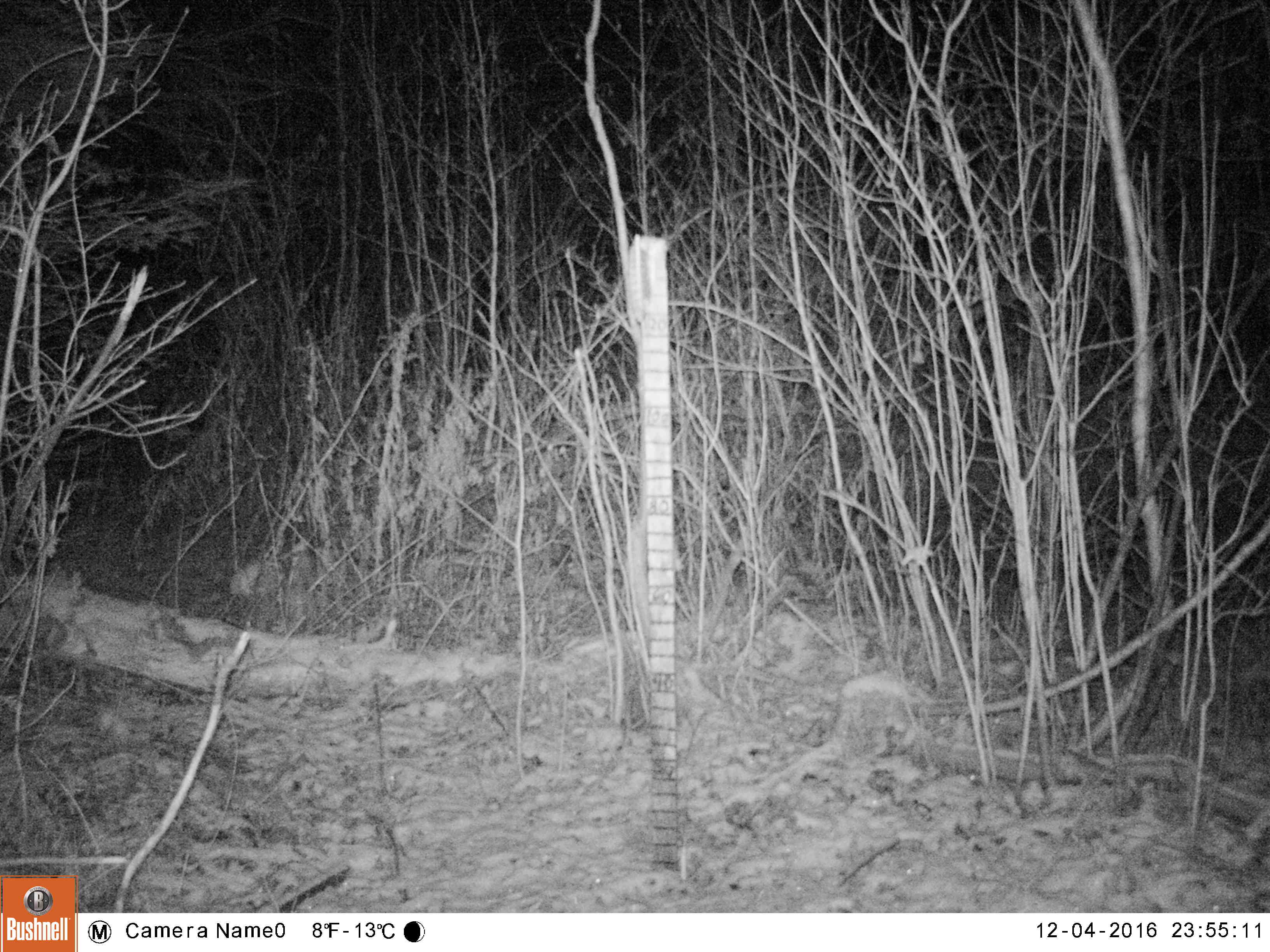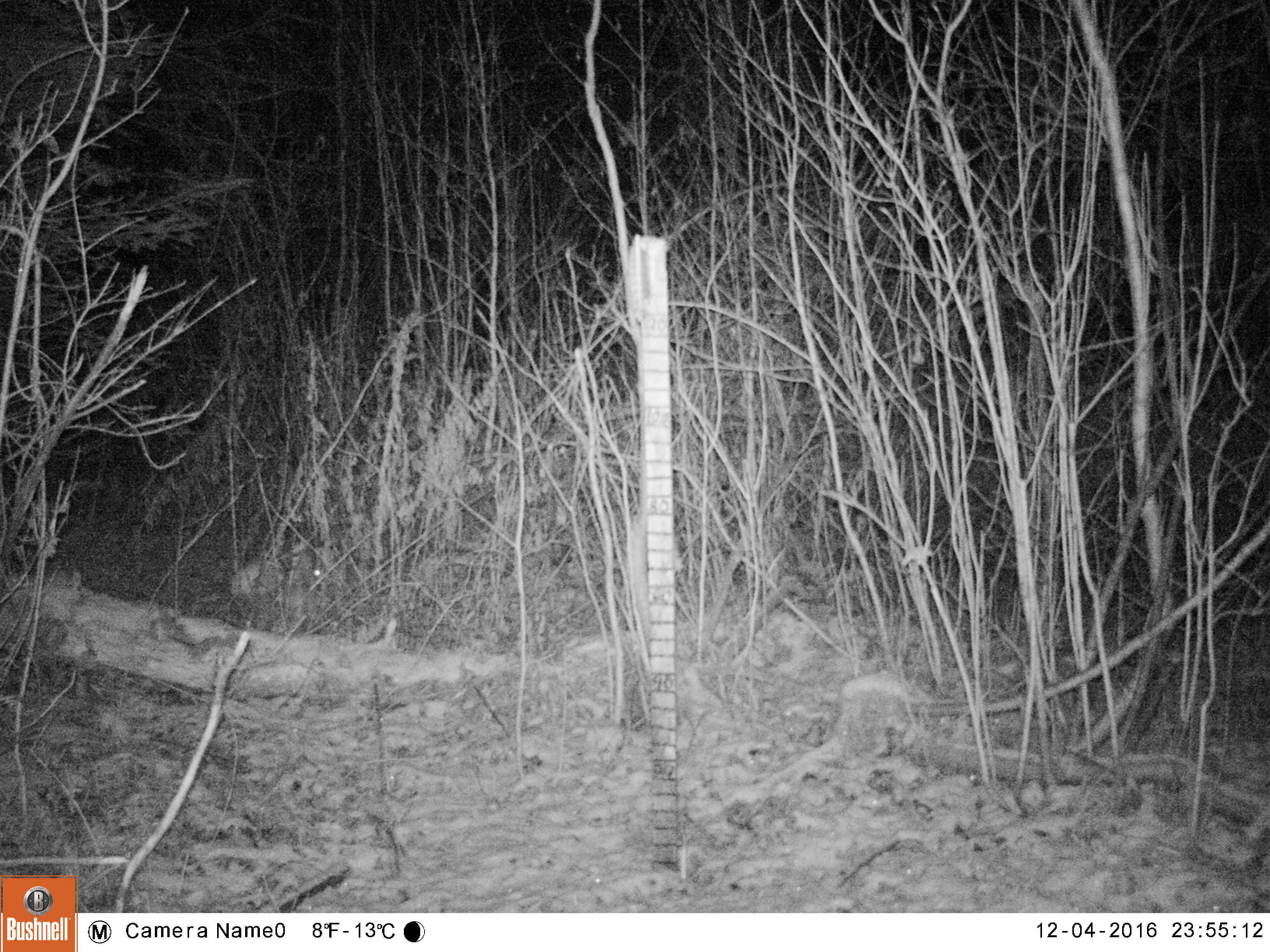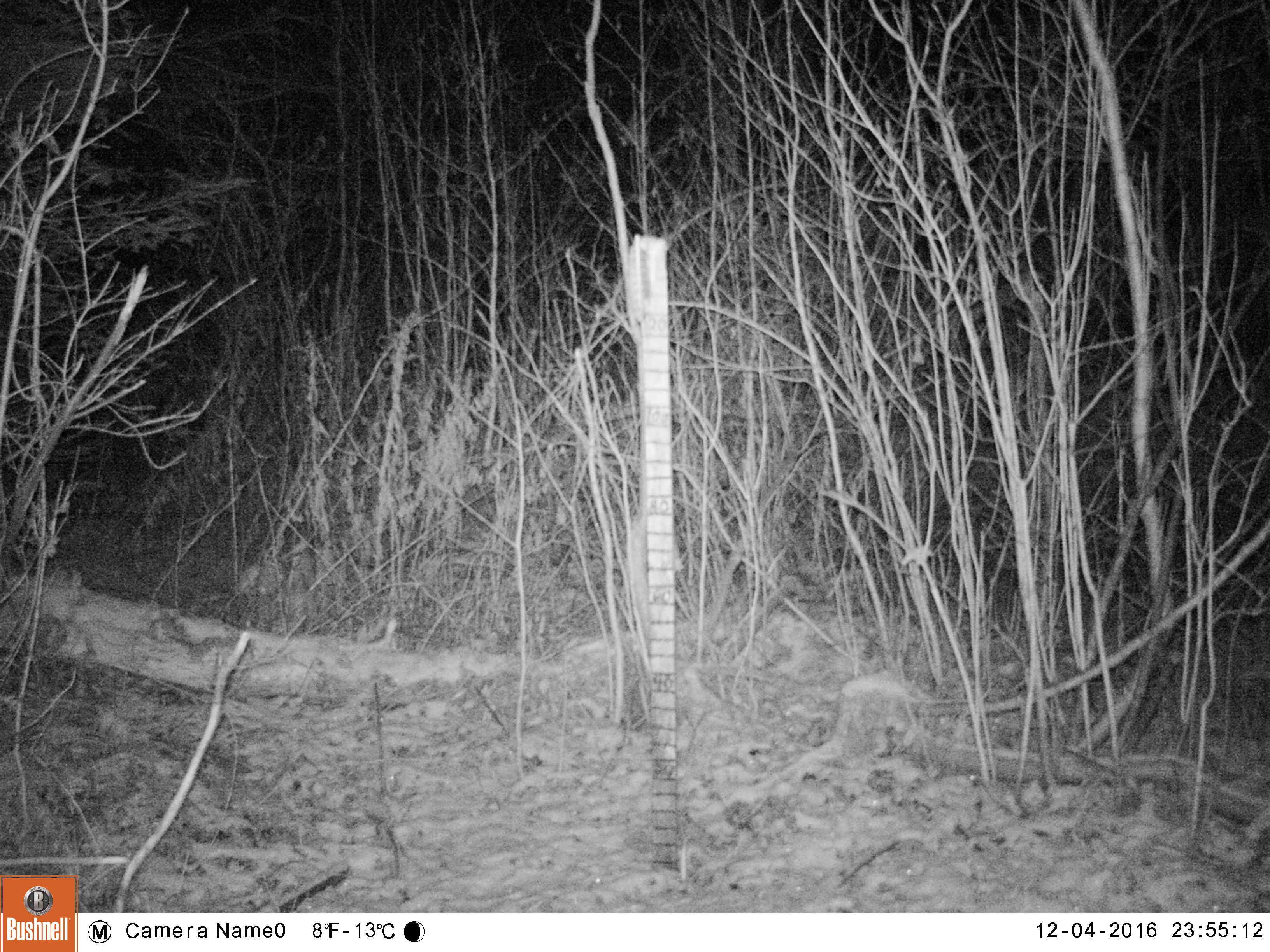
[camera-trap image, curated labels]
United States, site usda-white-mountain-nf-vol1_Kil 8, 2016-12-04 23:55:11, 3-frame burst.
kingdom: Animalia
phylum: Chordata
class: Mammalia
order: Lagomorpha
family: Leporidae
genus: Lepus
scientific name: Lepus americanus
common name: snowshoe hare